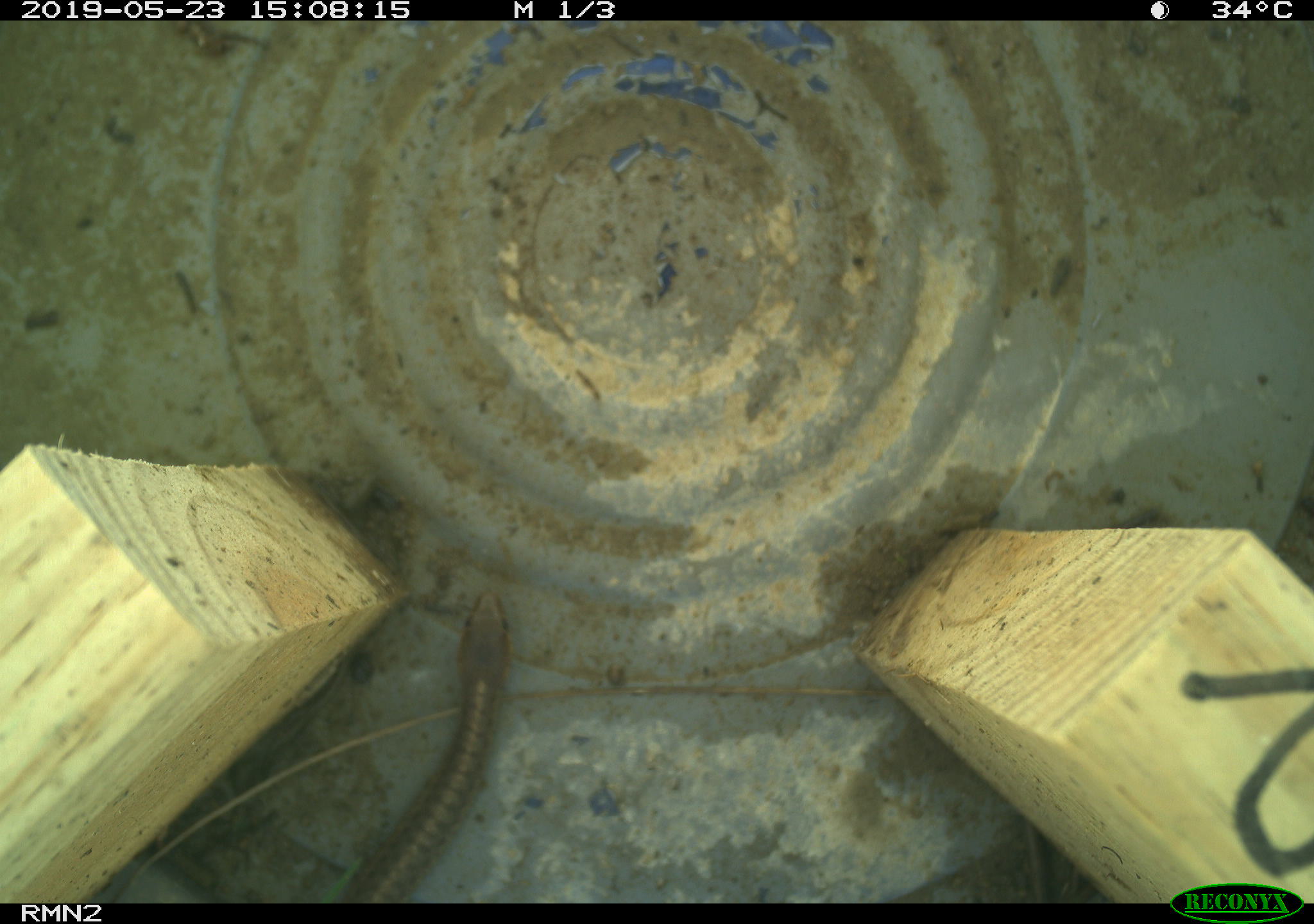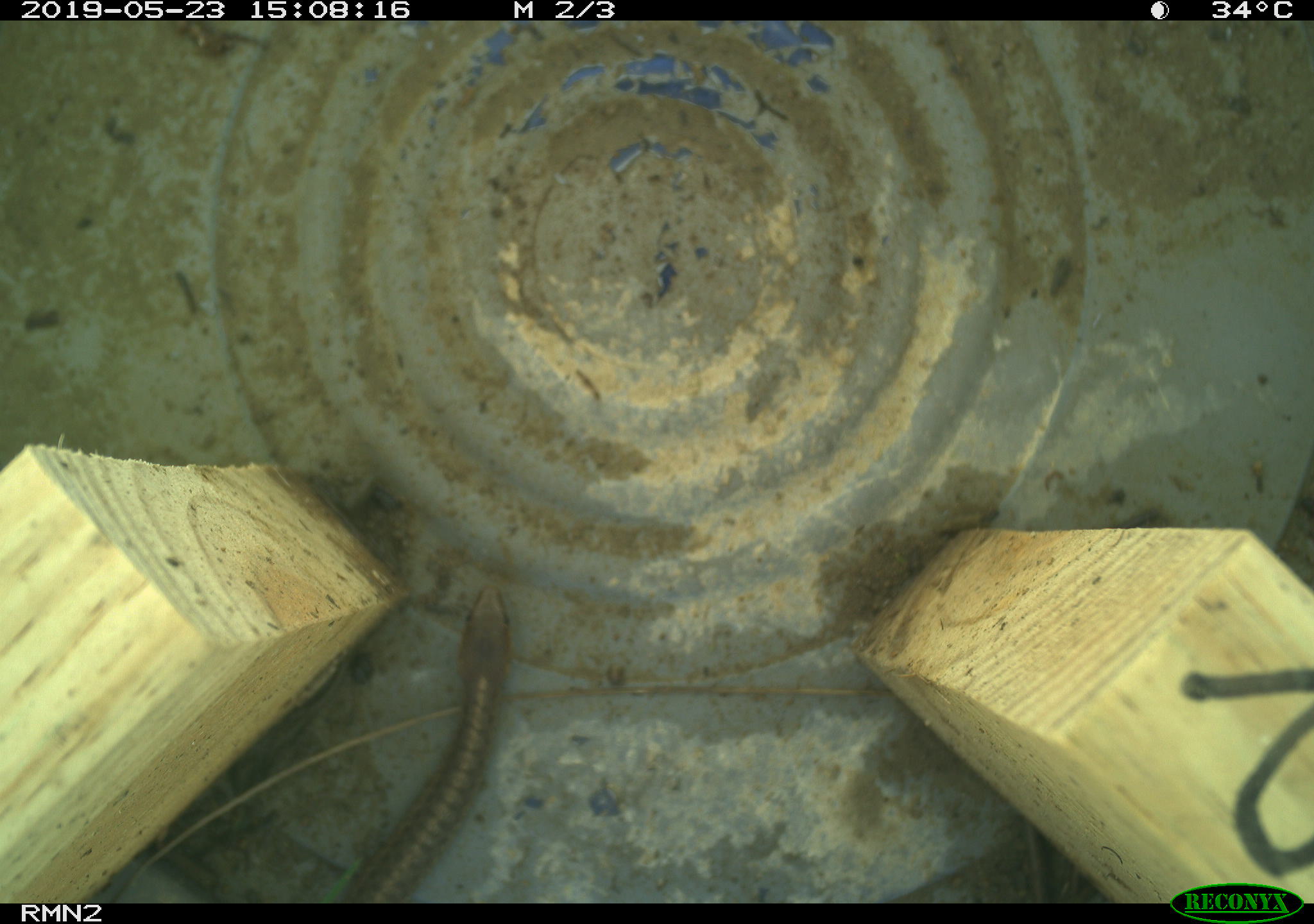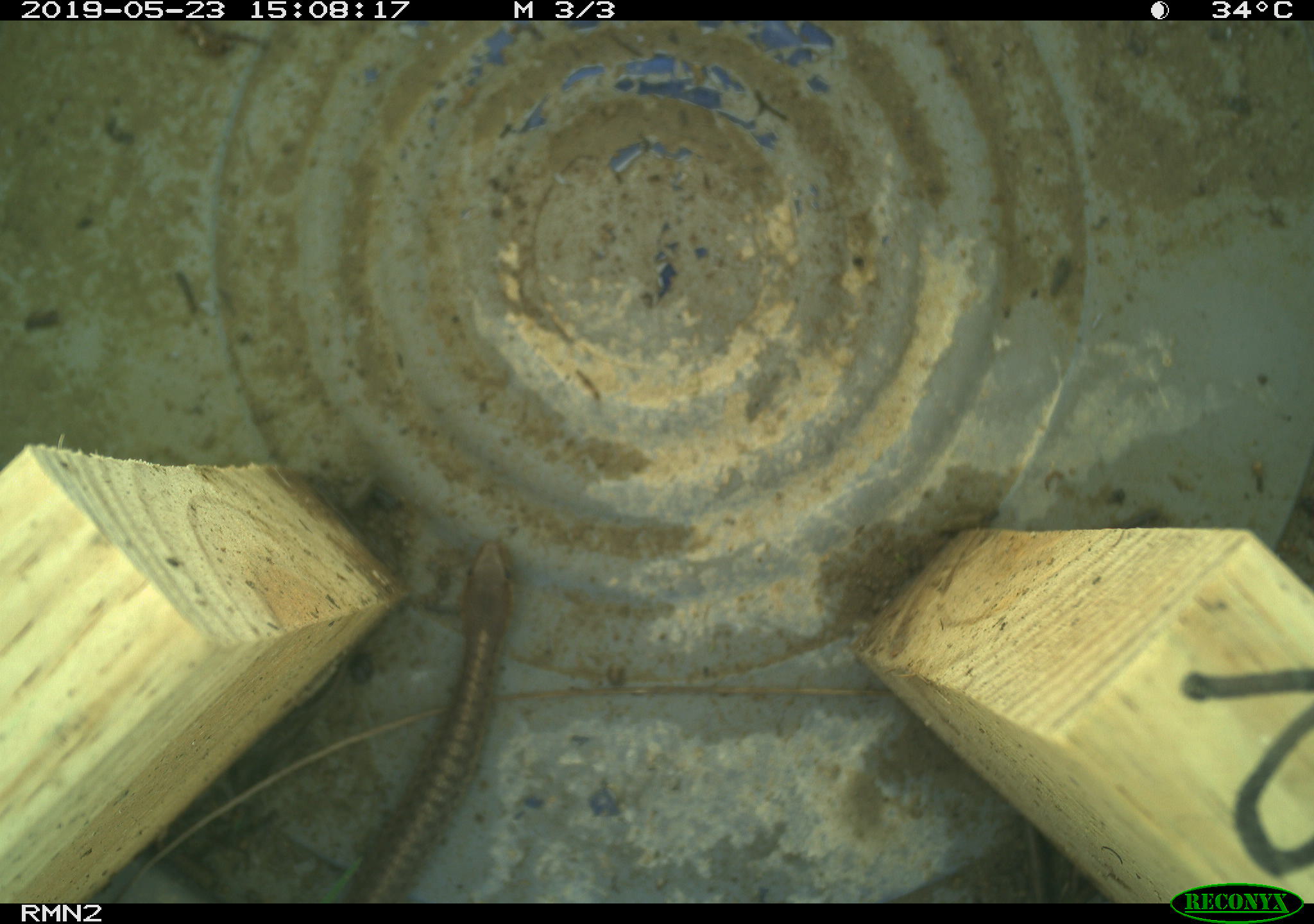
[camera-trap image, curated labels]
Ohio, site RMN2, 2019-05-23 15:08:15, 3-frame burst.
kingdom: Animalia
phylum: Chordata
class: Reptilia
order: Squamata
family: Colubridae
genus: Thamnophis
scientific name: Thamnophis sirtalis sirtalis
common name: eastern gartersnake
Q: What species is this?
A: Eastern gartersnake (Thamnophis sirtalis sirtalis).